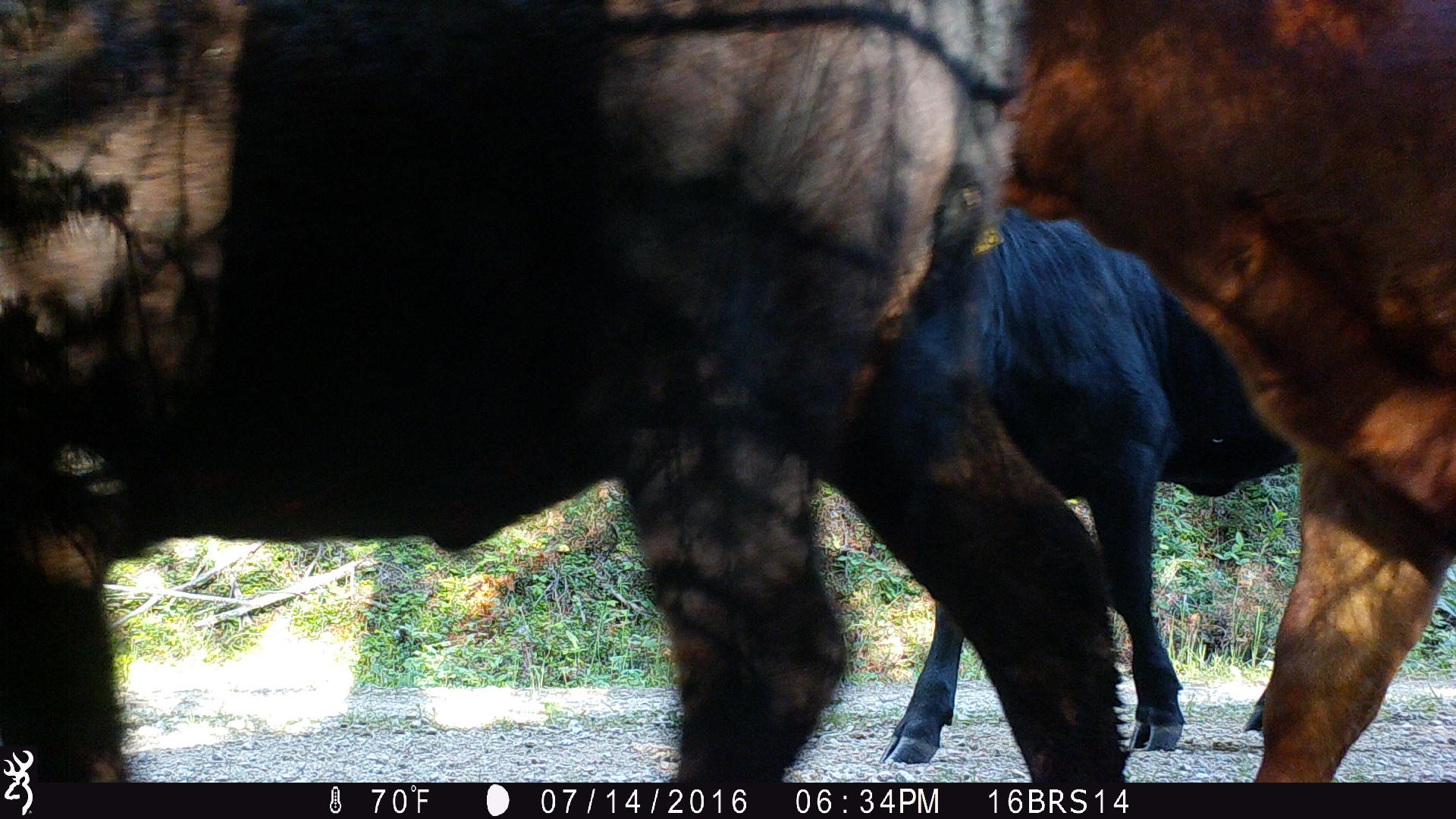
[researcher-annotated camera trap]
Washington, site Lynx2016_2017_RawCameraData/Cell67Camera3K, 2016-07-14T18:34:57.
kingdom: Animalia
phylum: Chordata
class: Mammalia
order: Artiodactyla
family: Bovidae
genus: Bos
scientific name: Bos taurus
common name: domestic cattle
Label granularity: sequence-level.